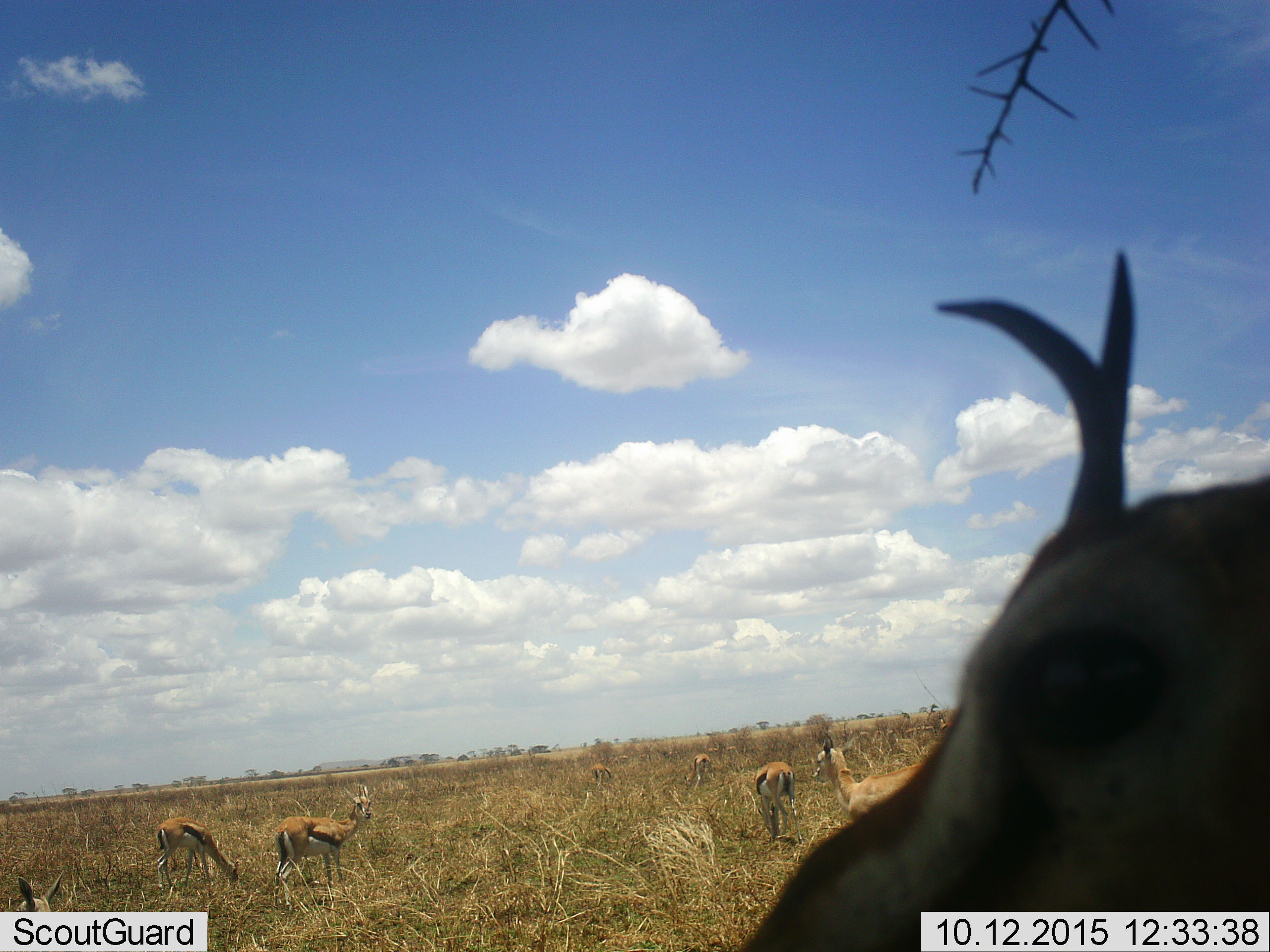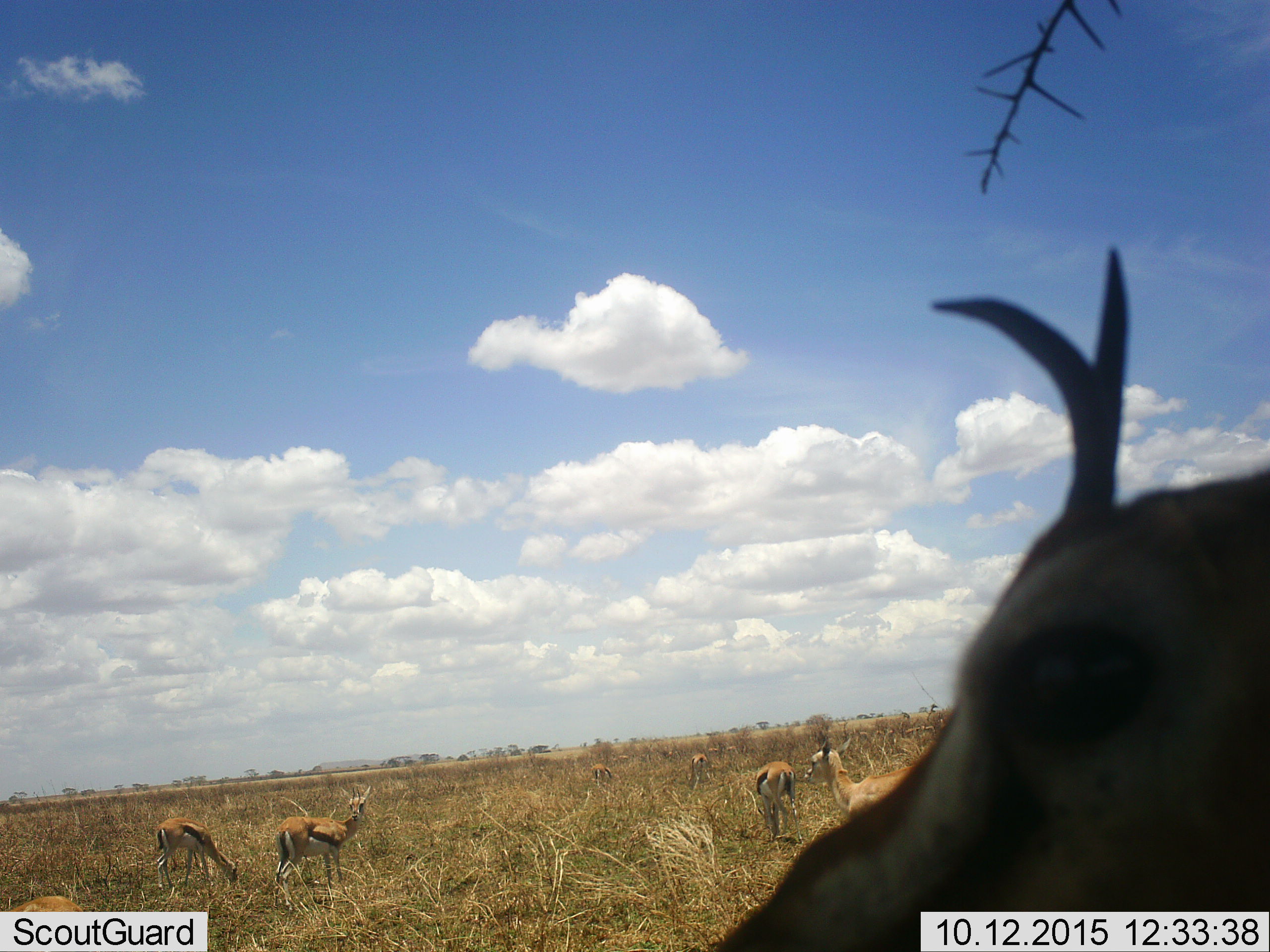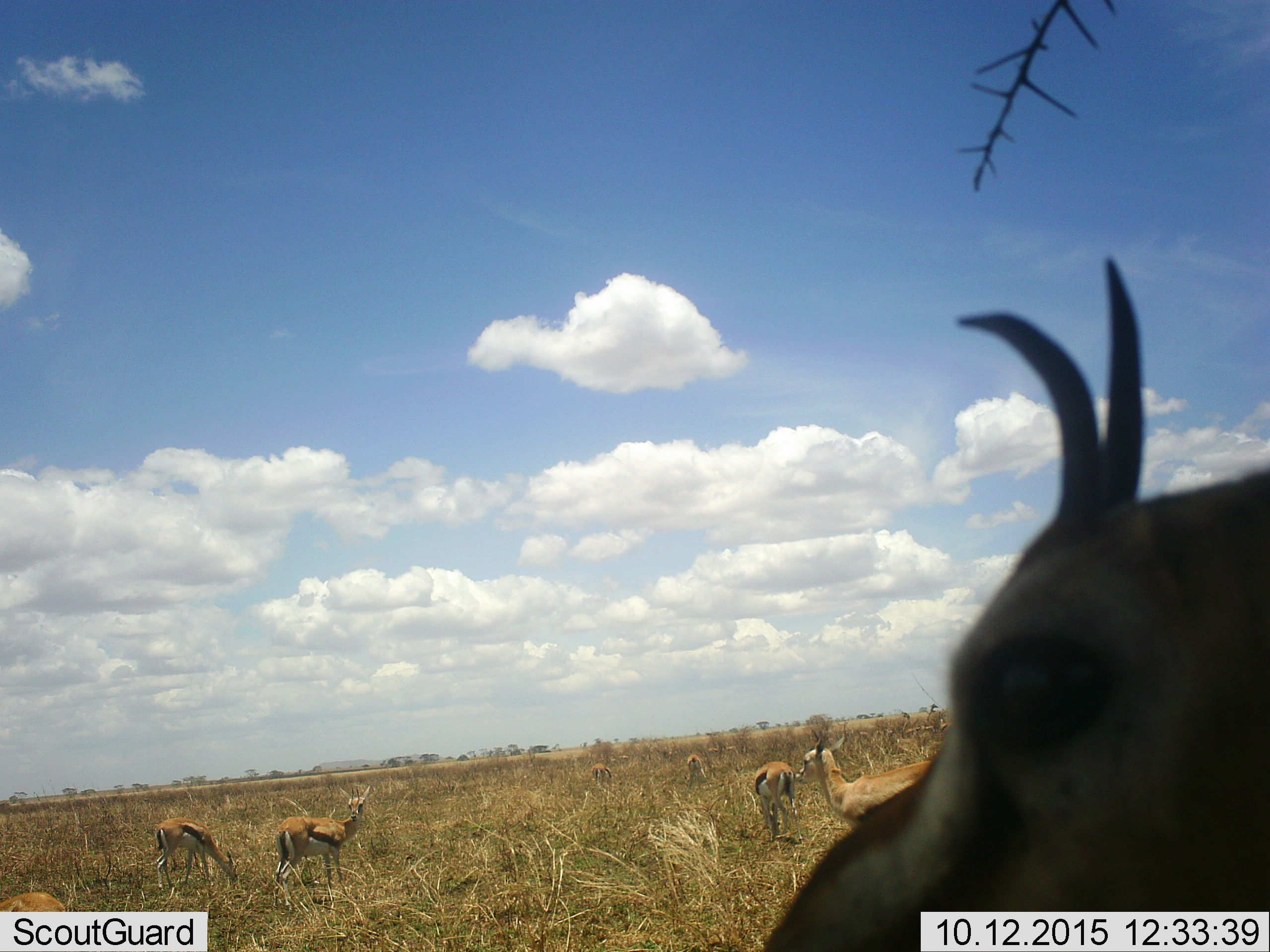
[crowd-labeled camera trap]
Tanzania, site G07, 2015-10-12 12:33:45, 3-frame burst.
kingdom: Animalia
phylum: Chordata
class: Mammalia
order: Artiodactyla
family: Bovidae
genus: Eudorcas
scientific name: Eudorcas thomsonii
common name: thomson's gazelle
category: gazellethomsons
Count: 9.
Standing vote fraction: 80%.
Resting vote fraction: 10%.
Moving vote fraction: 10%.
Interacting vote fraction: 0%.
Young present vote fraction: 10%.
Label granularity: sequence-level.